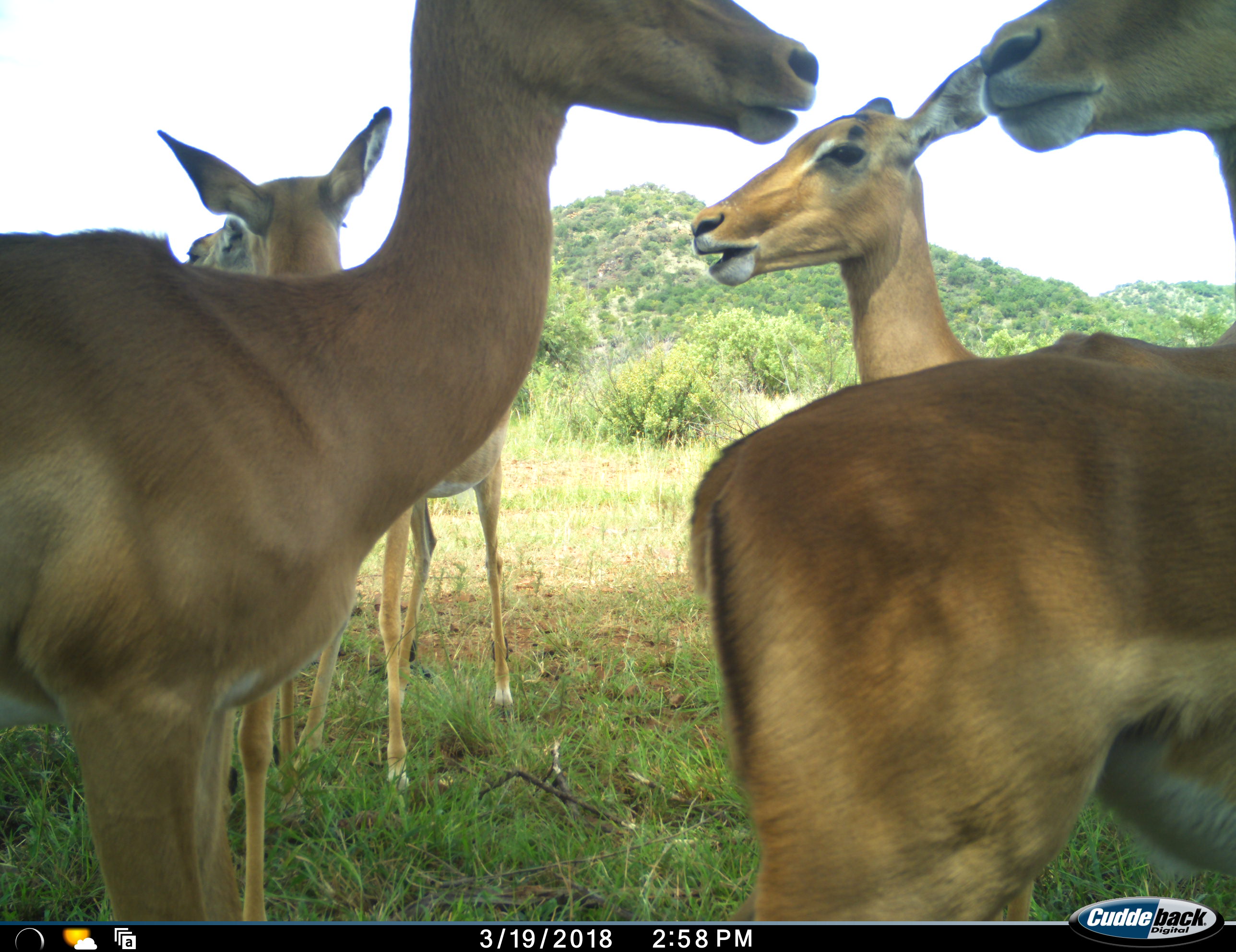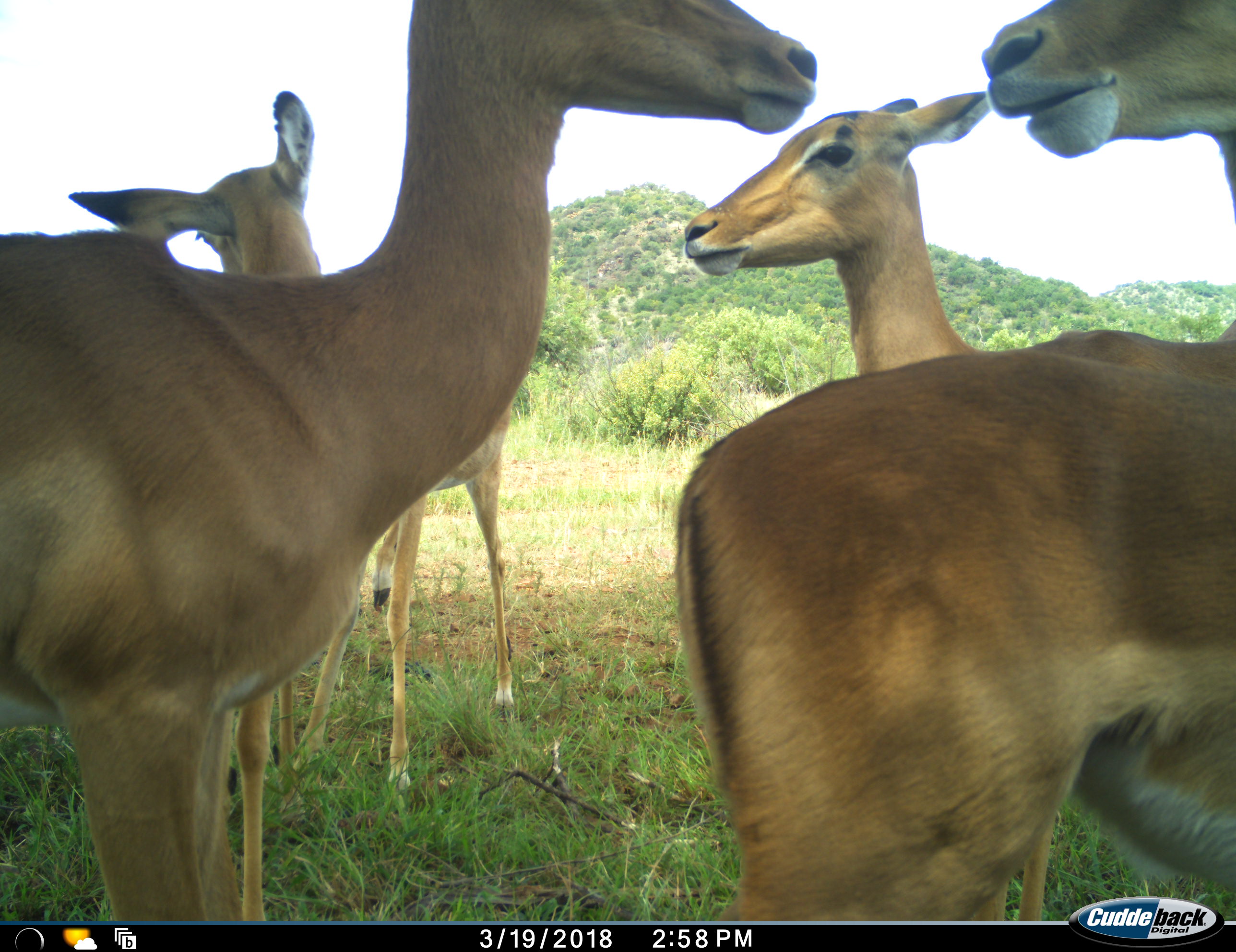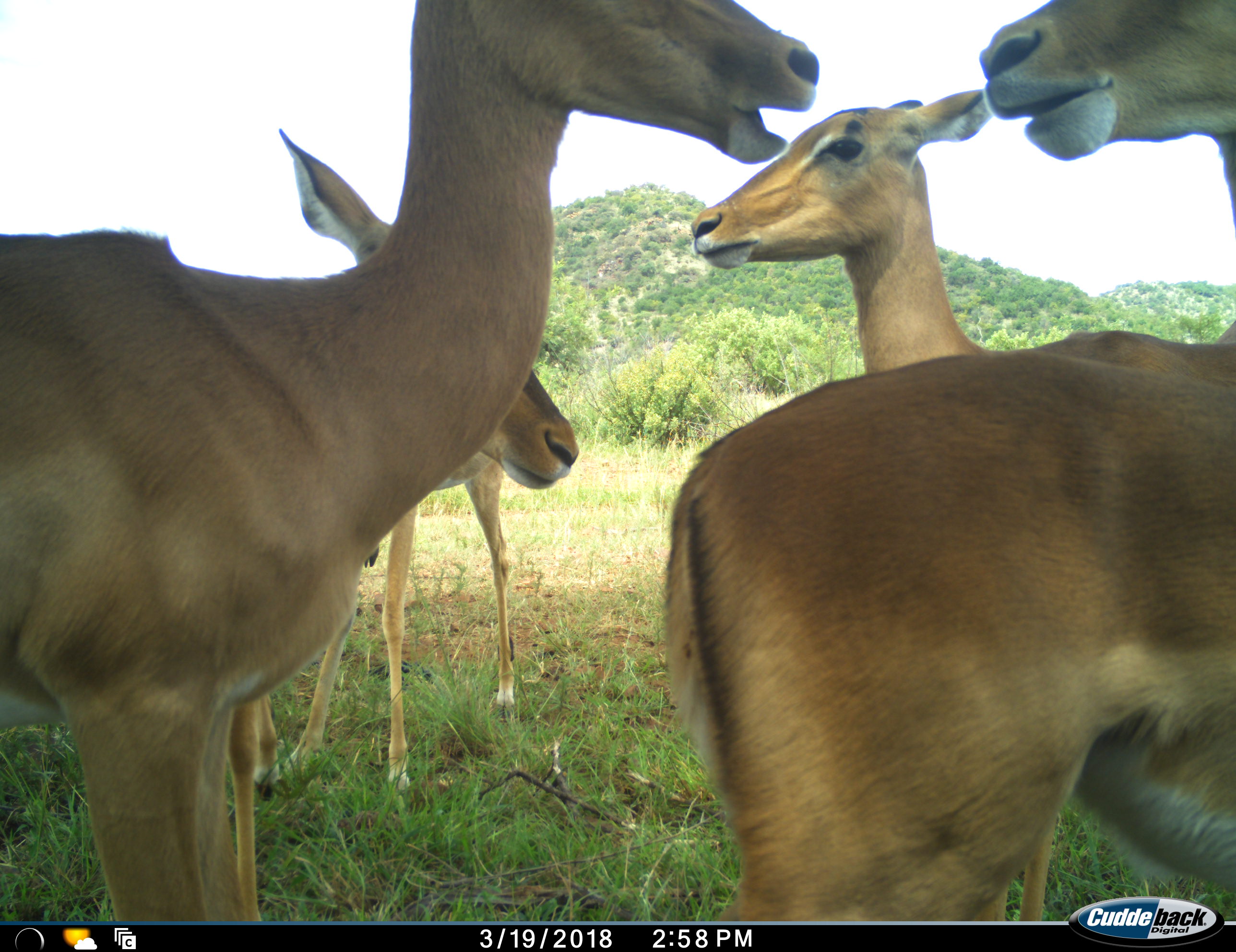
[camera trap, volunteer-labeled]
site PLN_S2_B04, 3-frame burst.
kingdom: Animalia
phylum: Chordata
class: Mammalia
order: Artiodactyla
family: Bovidae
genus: Aepyceros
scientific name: Aepyceros melampus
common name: impala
Impala (Aepyceros melampus), count 5. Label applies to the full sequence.